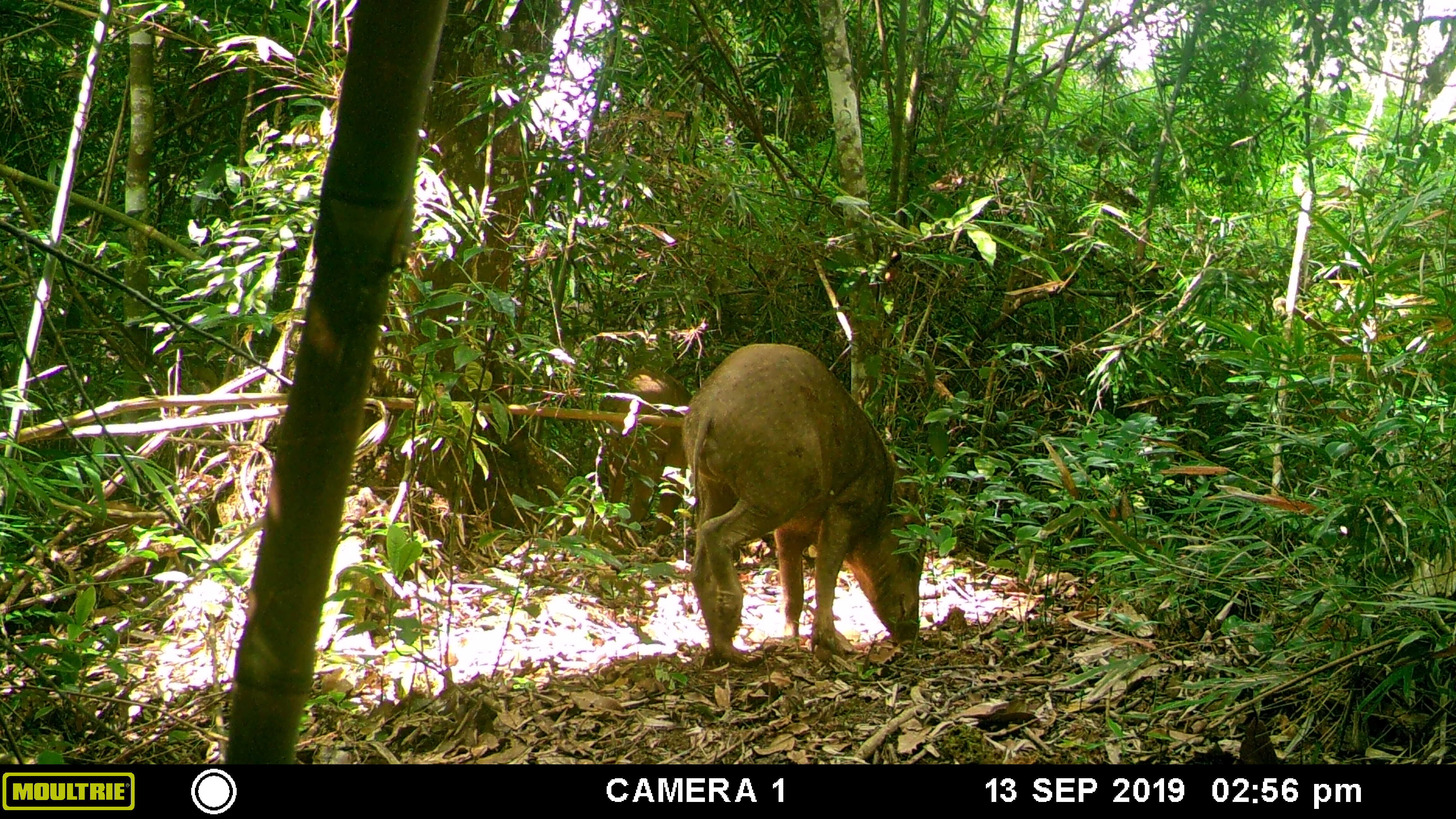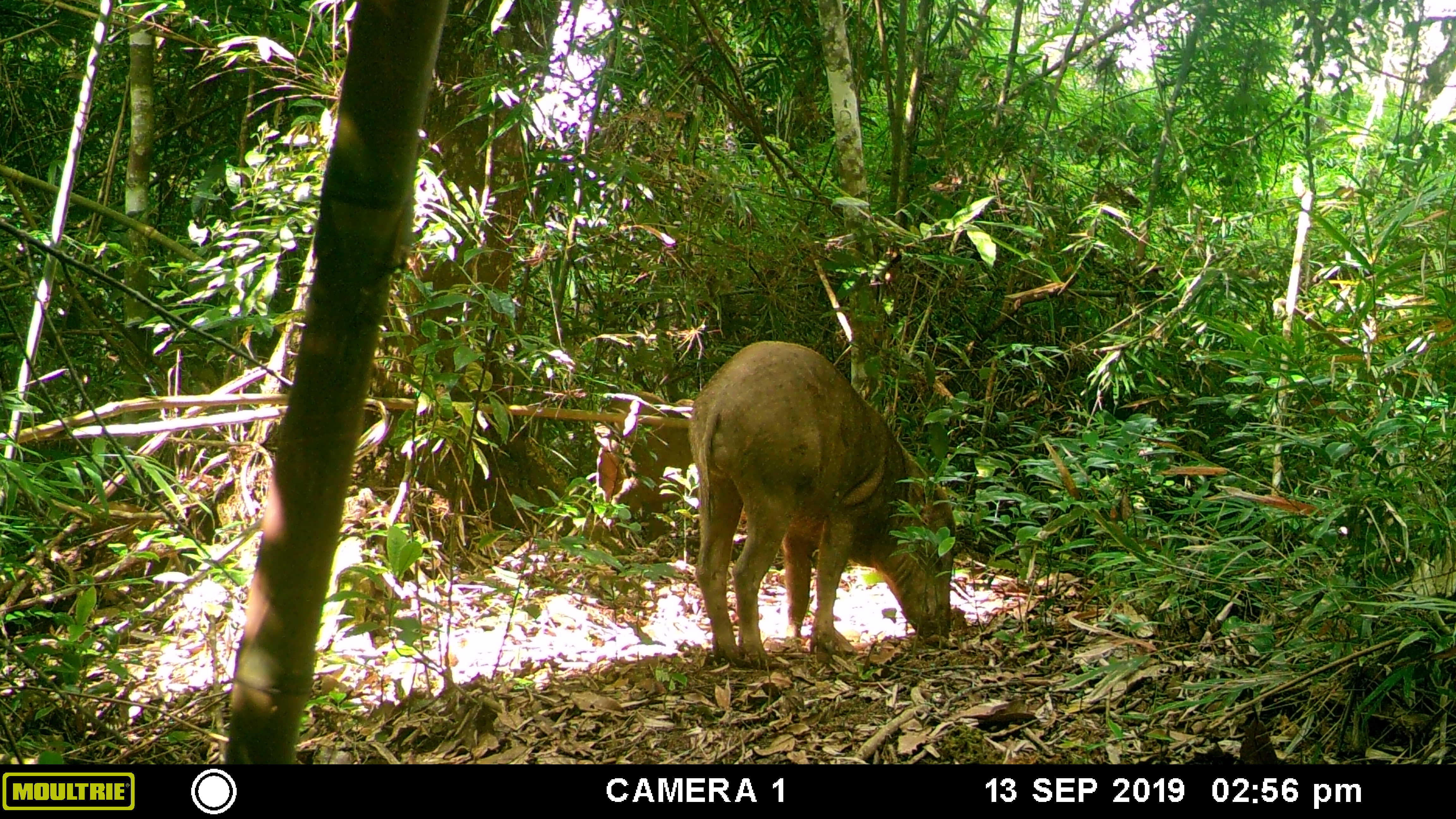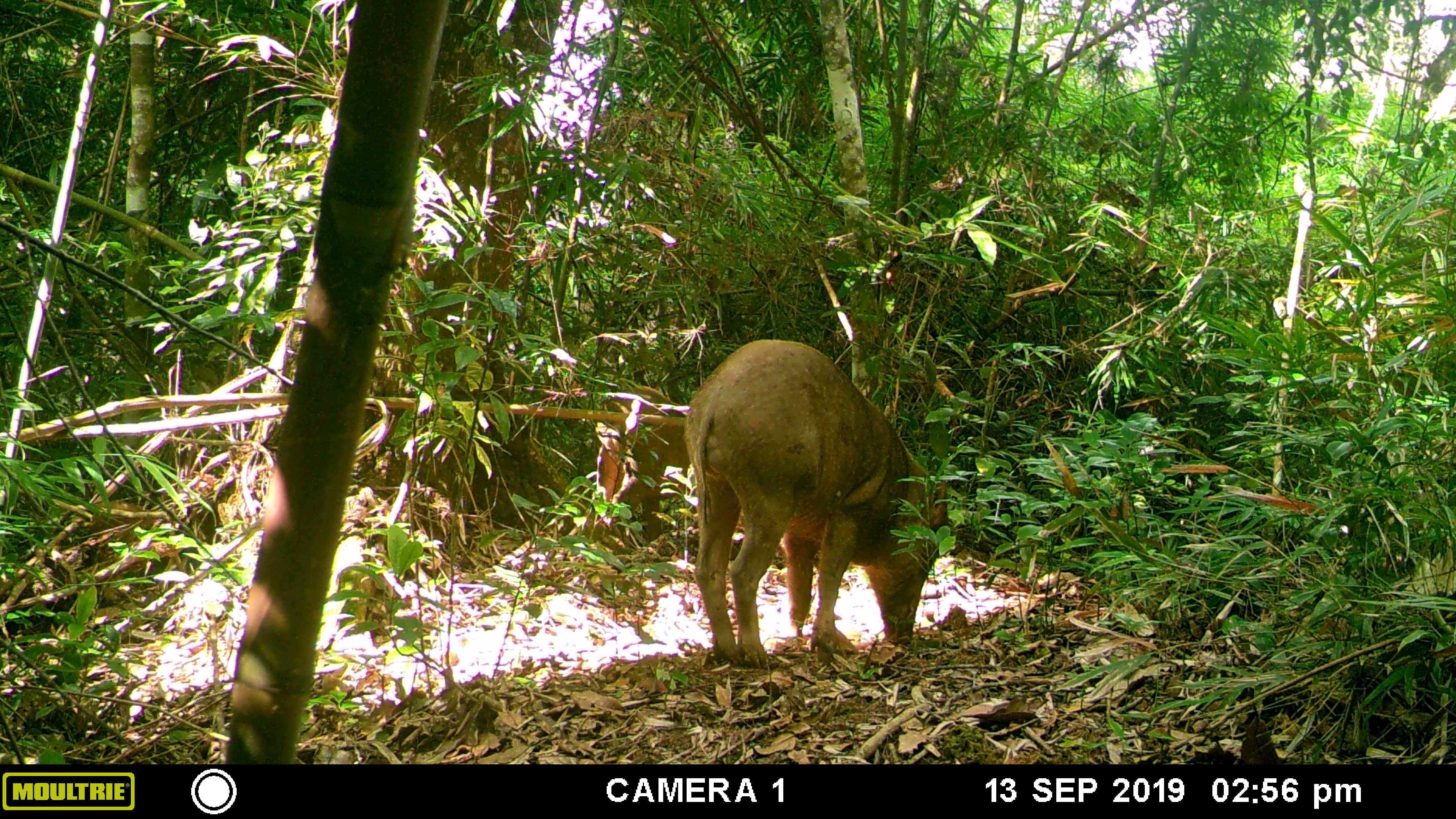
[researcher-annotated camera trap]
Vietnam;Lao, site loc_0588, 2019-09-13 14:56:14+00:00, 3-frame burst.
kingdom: Animalia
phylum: Chordata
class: Mammalia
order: Artiodactyla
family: Suidae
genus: Sus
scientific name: Sus scrofa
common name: eurasian wild pig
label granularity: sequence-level